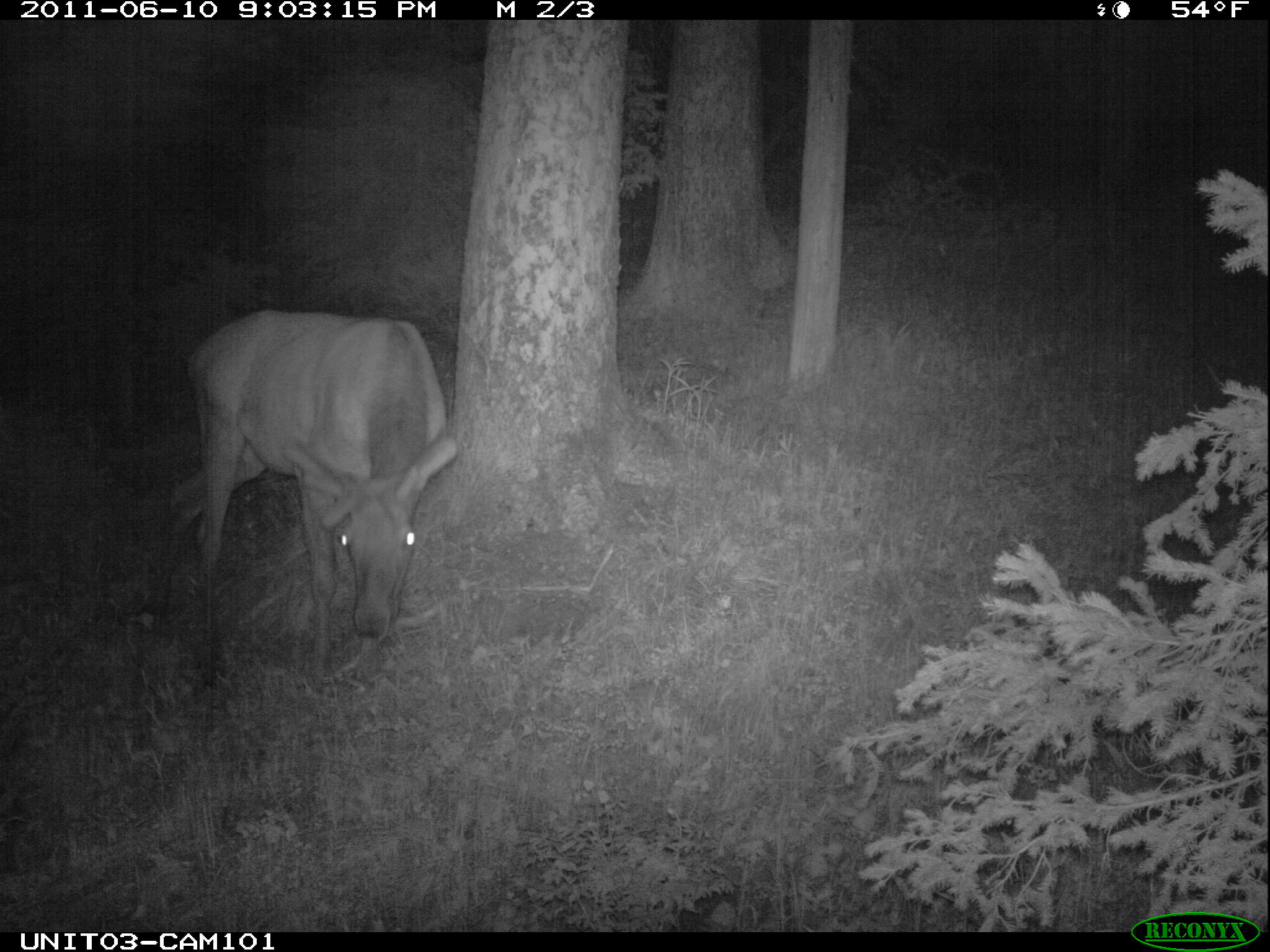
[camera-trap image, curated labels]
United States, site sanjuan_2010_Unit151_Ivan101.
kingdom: Animalia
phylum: Chordata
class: Mammalia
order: Artiodactyla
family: Cervidae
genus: Cervus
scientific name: Cervus elaphus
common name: red deer